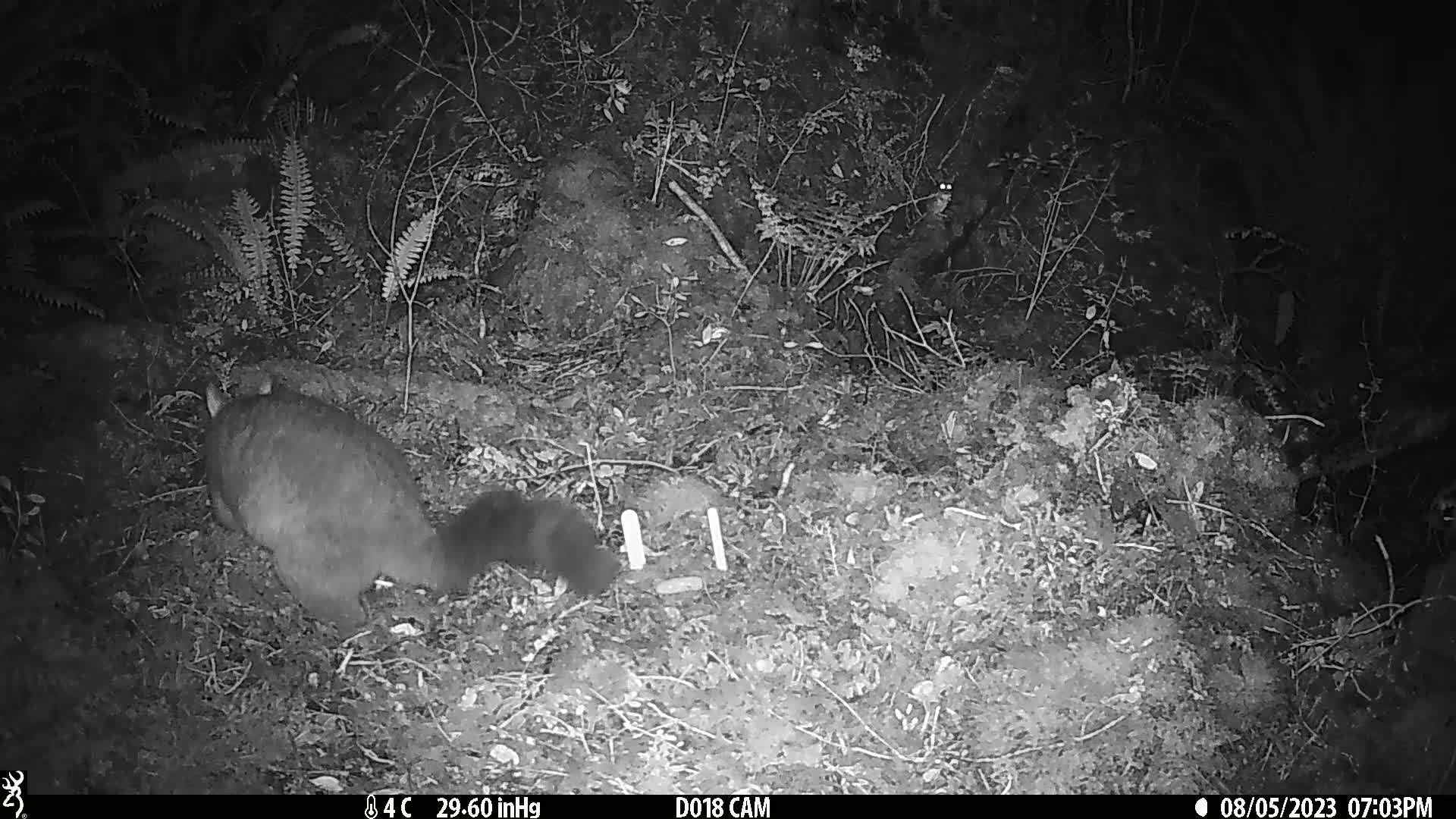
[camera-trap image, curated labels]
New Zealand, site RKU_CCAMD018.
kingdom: Animalia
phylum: Chordata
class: Mammalia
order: Diprotodontia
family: Phalangeridae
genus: Trichosurus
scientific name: Trichosurus vulpecula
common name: common brushtail possum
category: possum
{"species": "possum (common brushtail possum) (Trichosurus vulpecula)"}